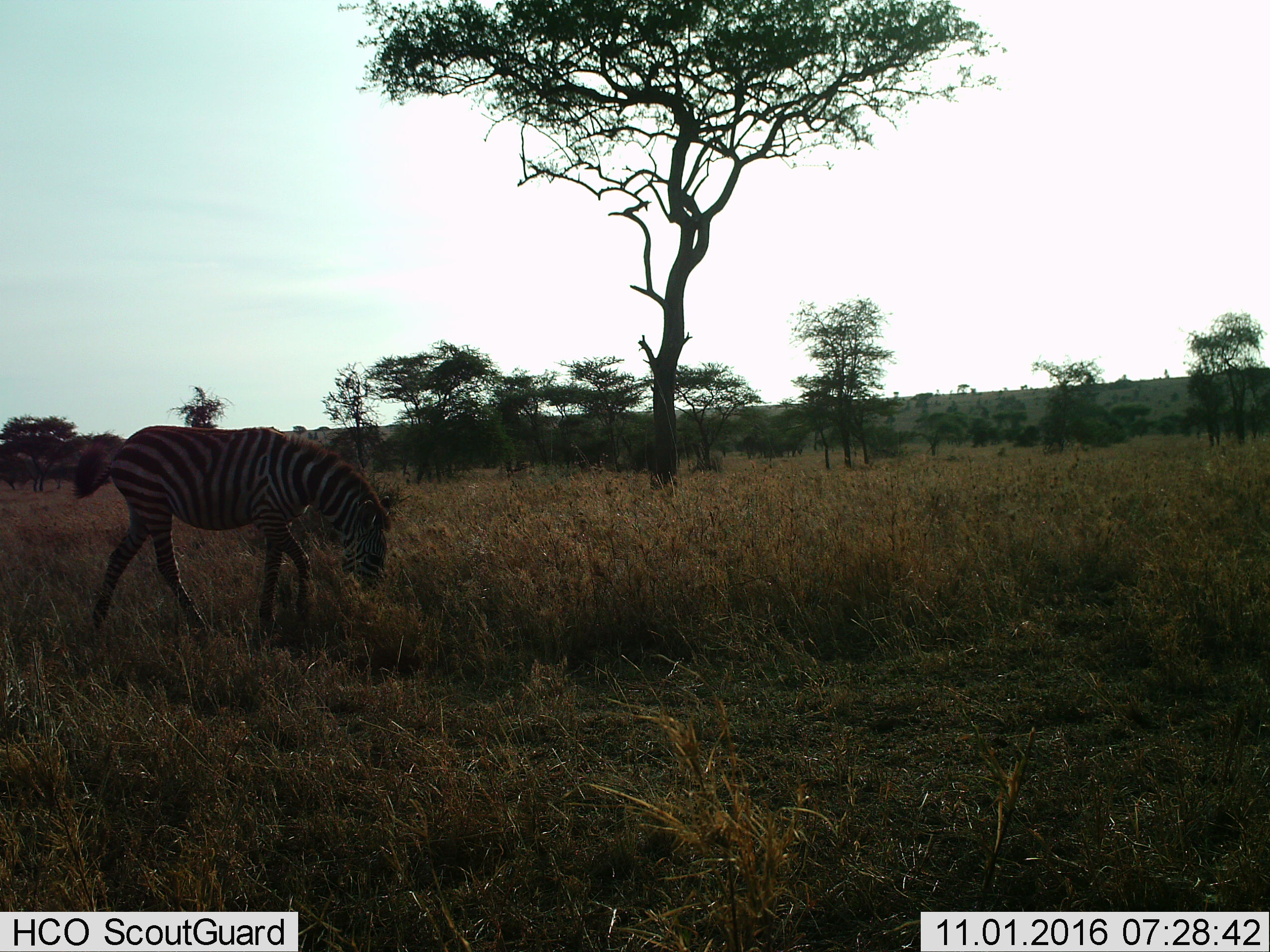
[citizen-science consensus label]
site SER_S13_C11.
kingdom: Animalia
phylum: Chordata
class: Mammalia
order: Perissodactyla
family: Equidae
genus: Equus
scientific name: Equus quagga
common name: plains zebra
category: zebraplains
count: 1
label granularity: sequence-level